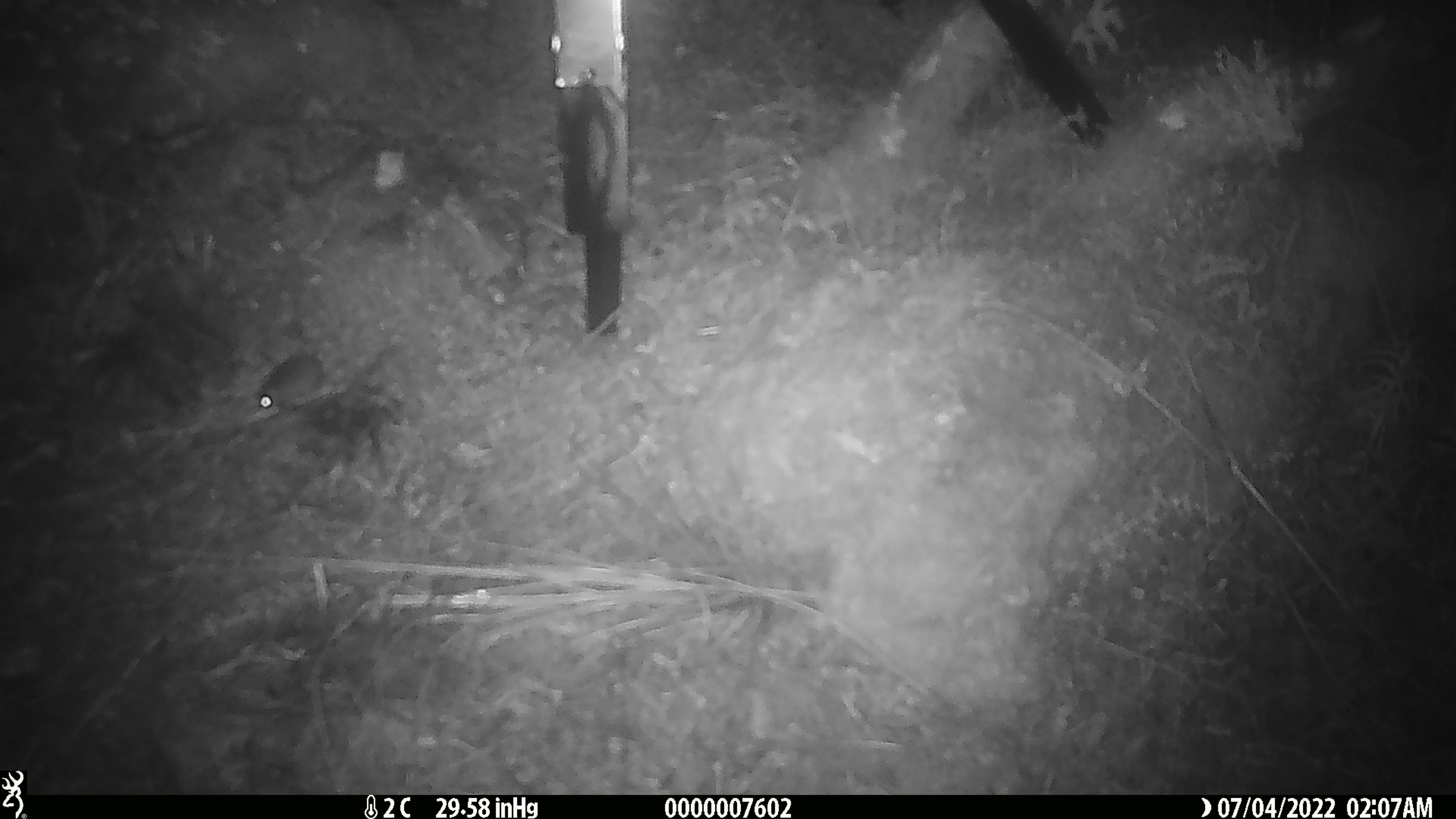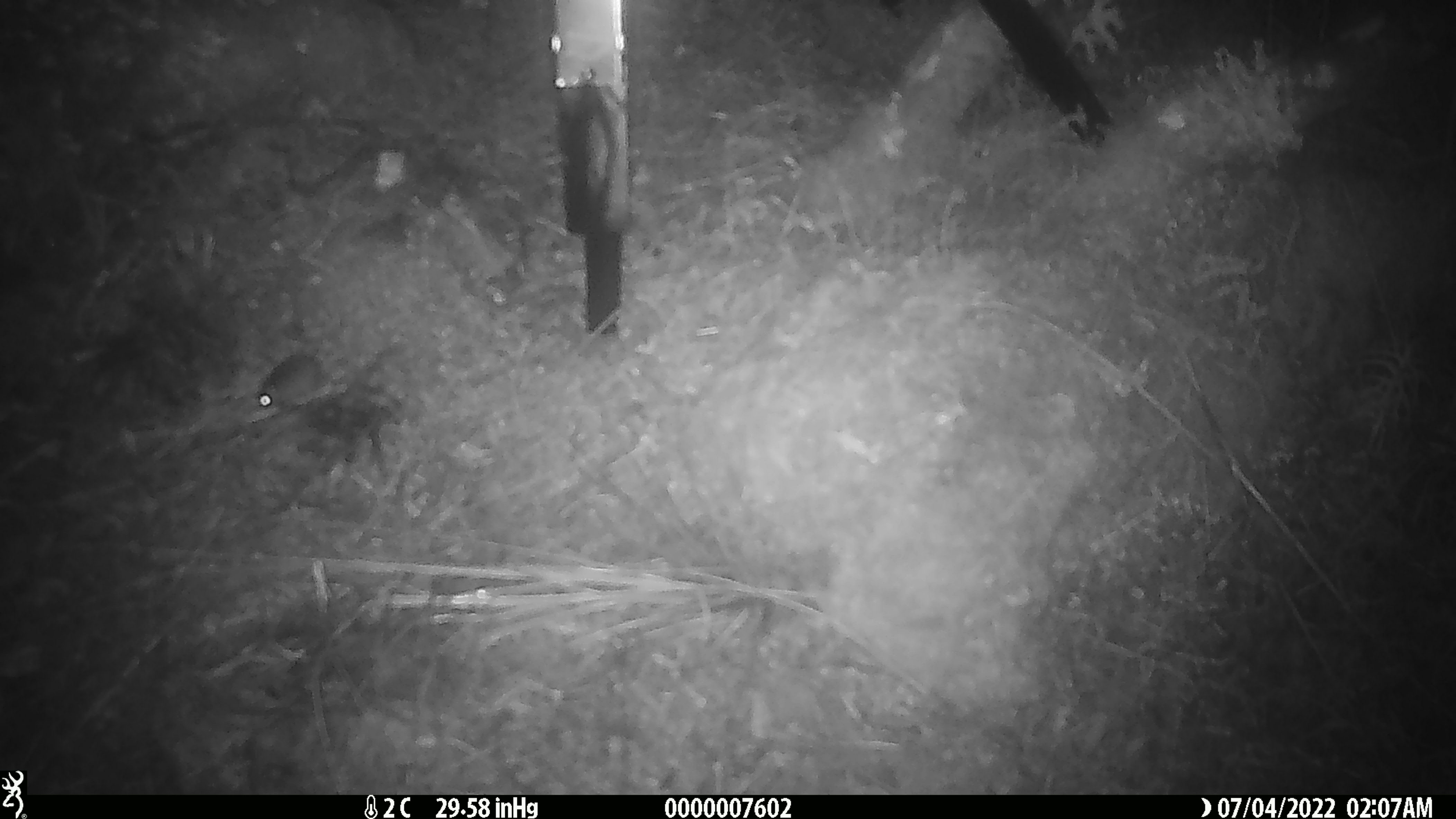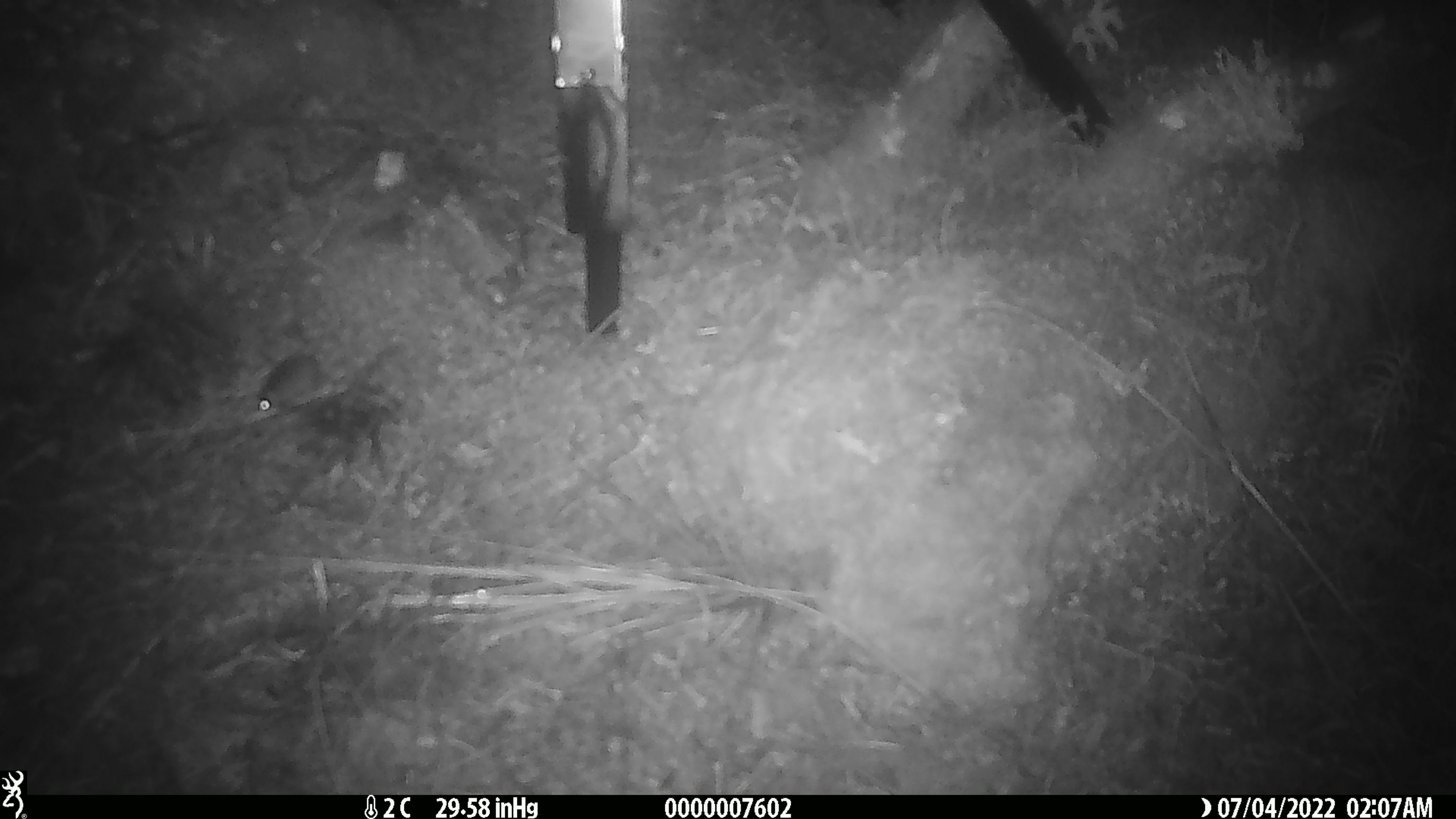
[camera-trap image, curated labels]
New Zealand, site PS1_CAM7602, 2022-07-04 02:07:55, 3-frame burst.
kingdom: Animalia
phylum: Chordata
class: Mammalia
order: Rodentia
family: Muridae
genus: Mus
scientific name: Mus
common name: mouse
Mouse (Mus).